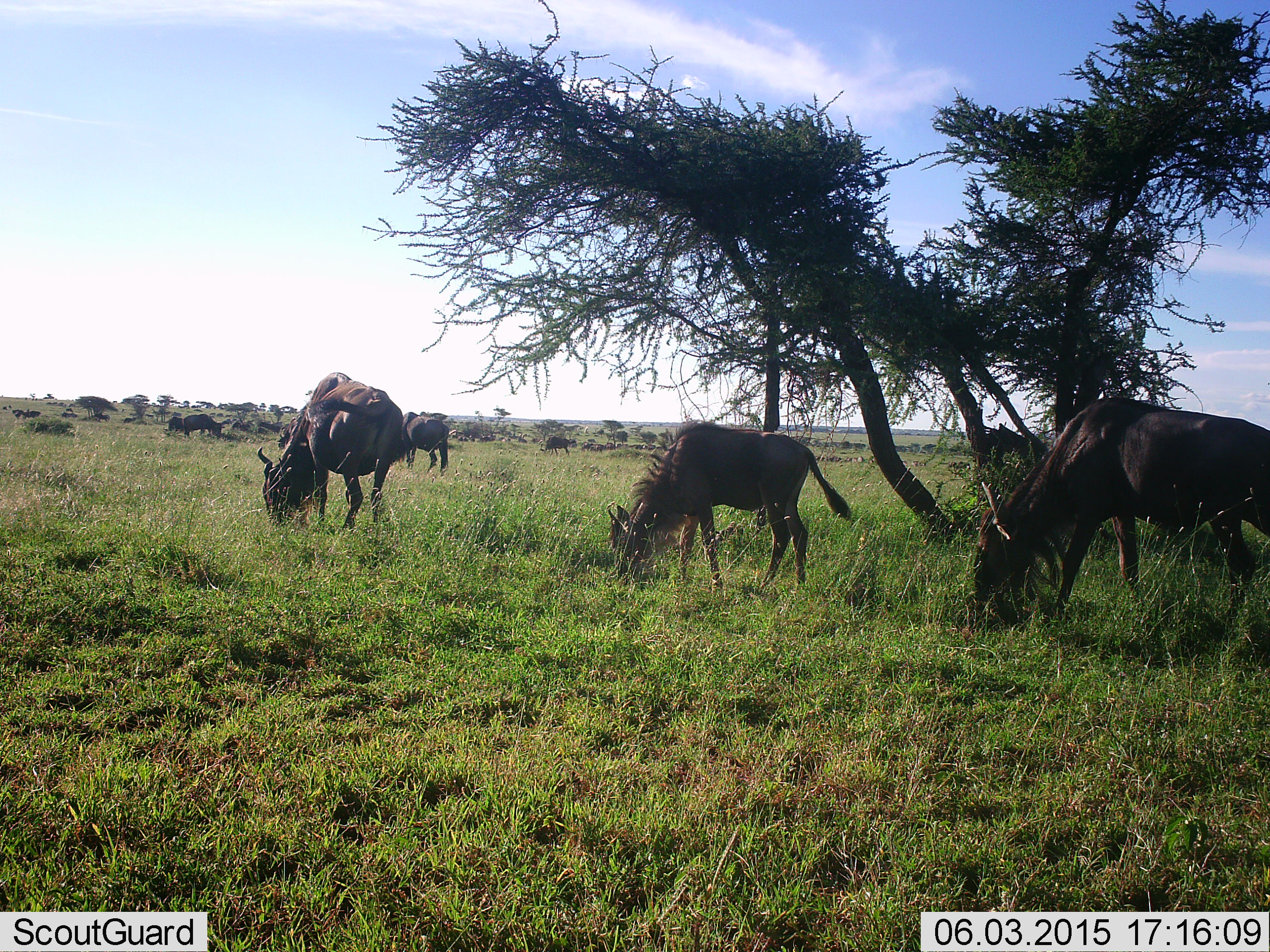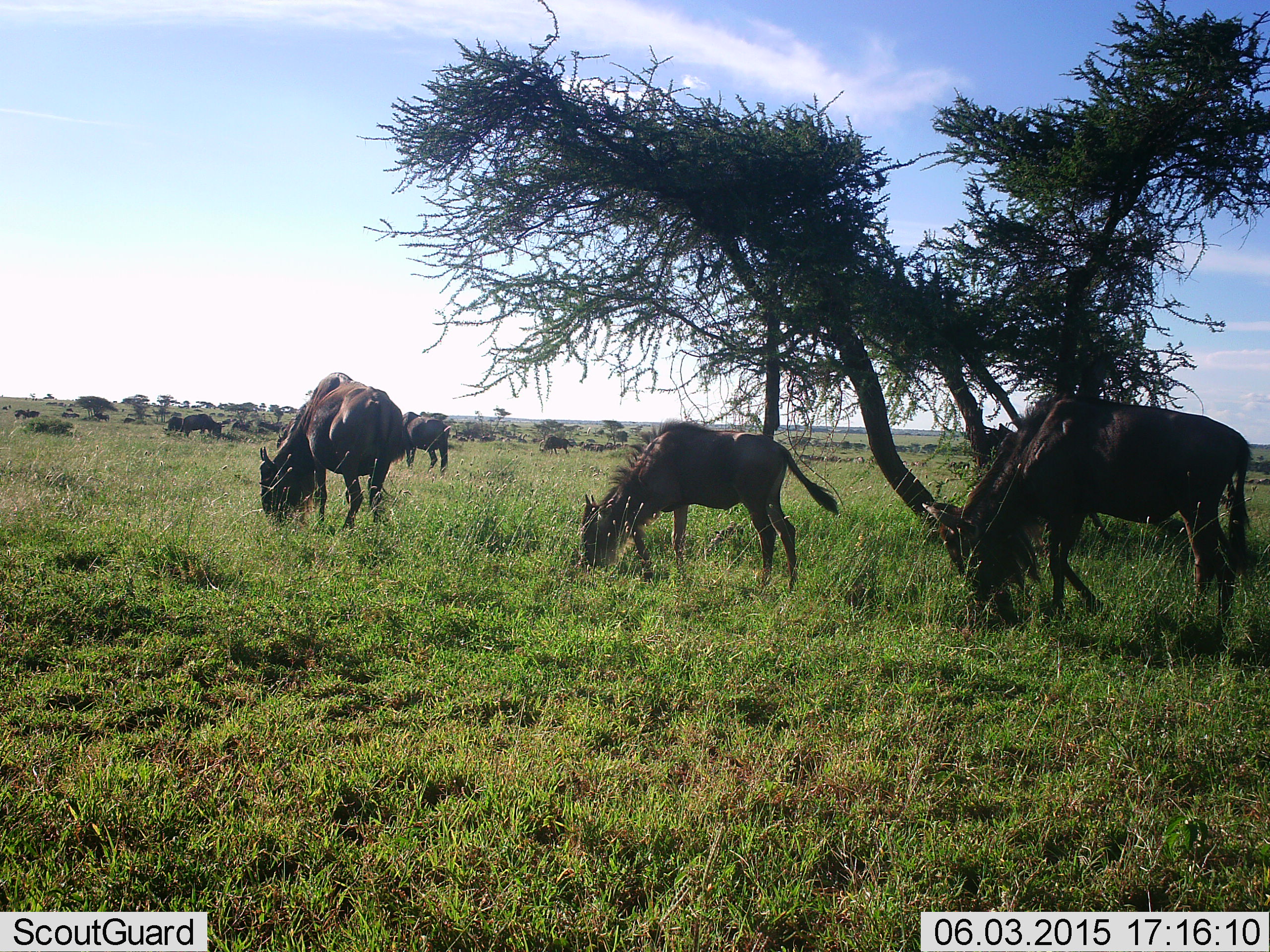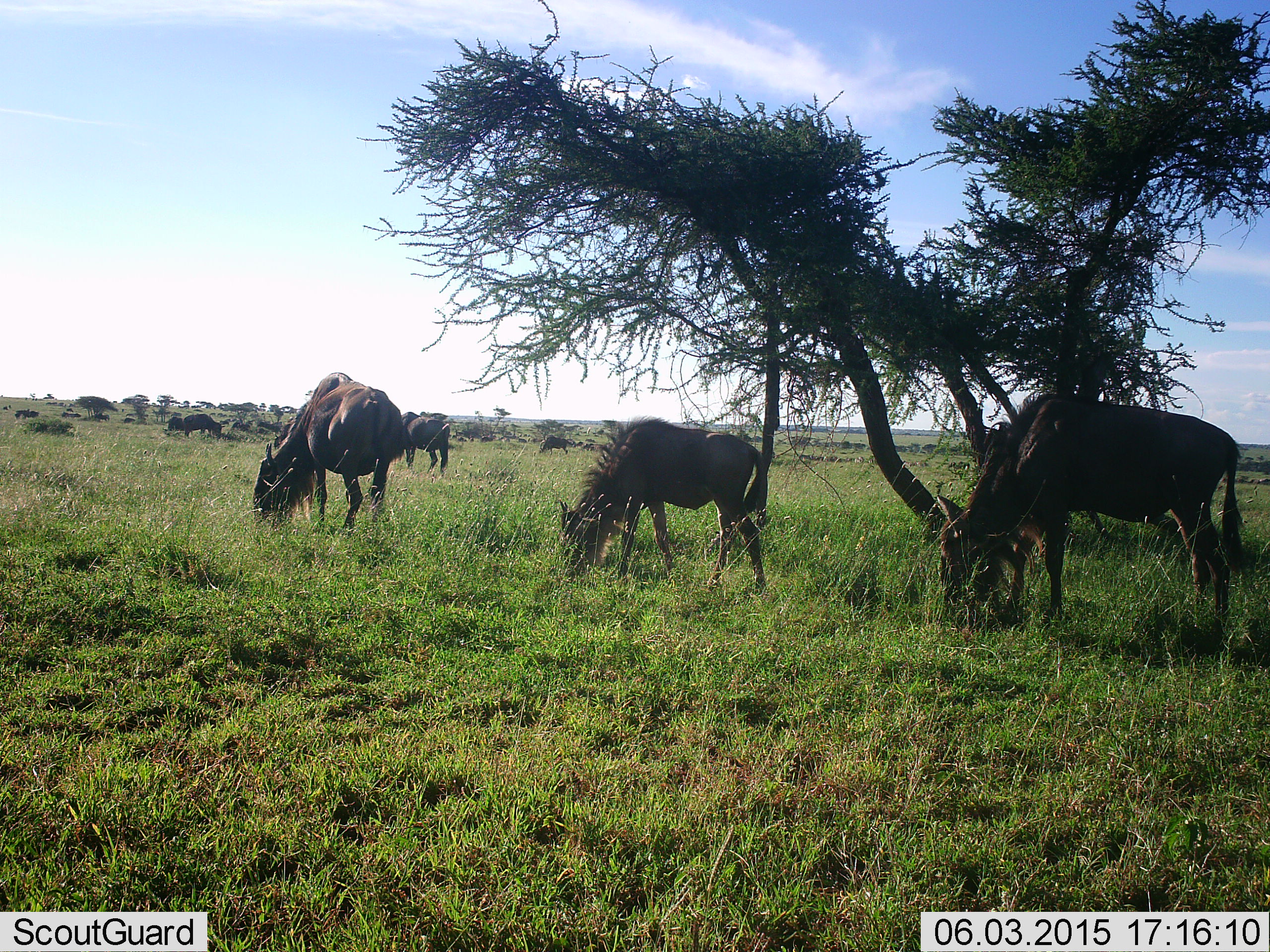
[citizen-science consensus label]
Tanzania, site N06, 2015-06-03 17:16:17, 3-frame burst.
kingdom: Animalia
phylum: Chordata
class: Mammalia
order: Artiodactyla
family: Bovidae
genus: Connochaetes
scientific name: Connochaetes taurinus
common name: blue wildebeest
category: wildebeest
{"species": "wildebeest (blue wildebeest) (Connochaetes taurinus)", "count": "6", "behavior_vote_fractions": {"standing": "20%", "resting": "0%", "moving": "40%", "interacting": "0%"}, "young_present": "30%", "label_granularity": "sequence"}